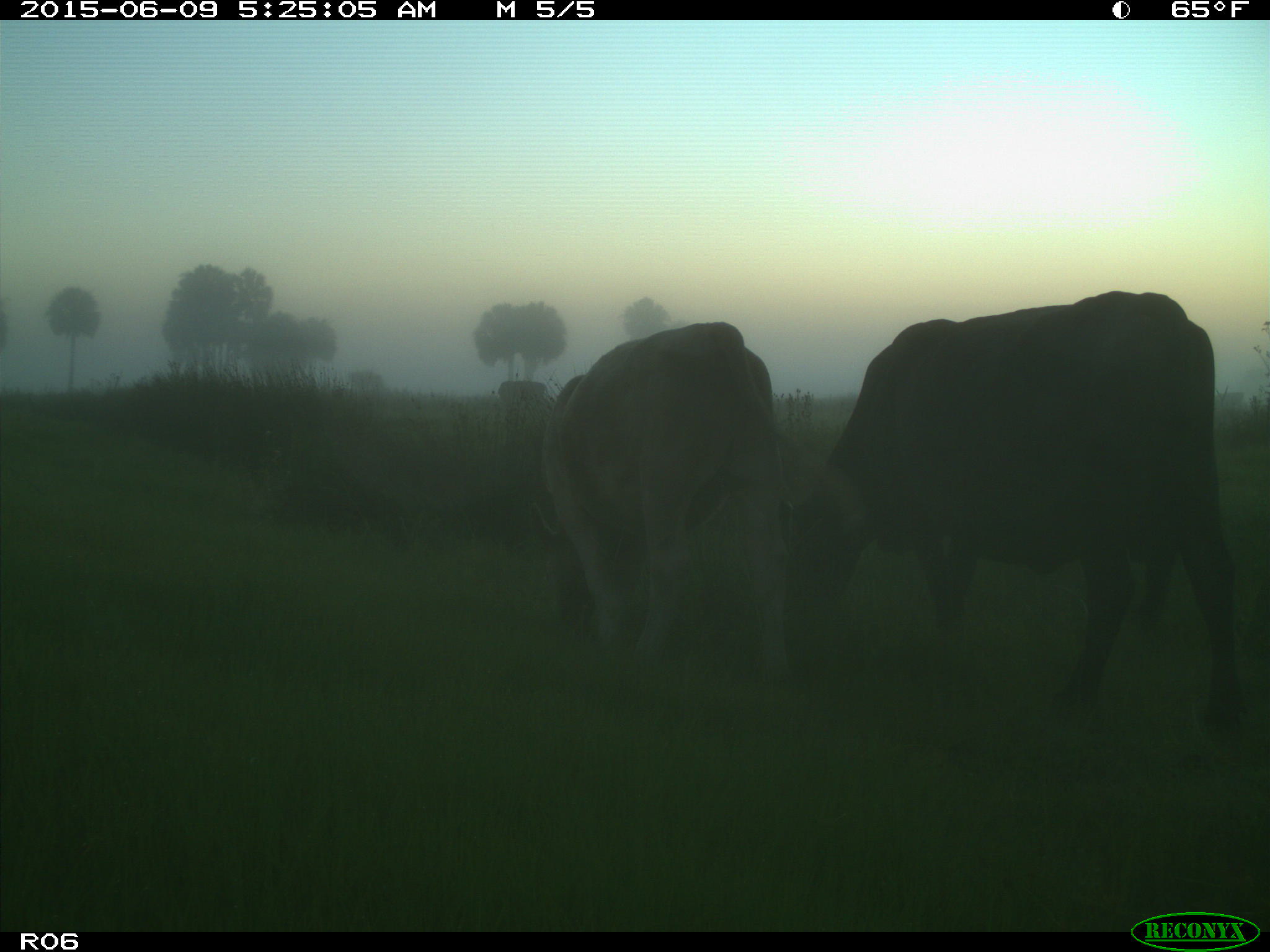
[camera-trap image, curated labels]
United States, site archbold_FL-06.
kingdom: Animalia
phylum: Chordata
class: Mammalia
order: Artiodactyla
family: Bovidae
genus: Bos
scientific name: Bos taurus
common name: domestic cow